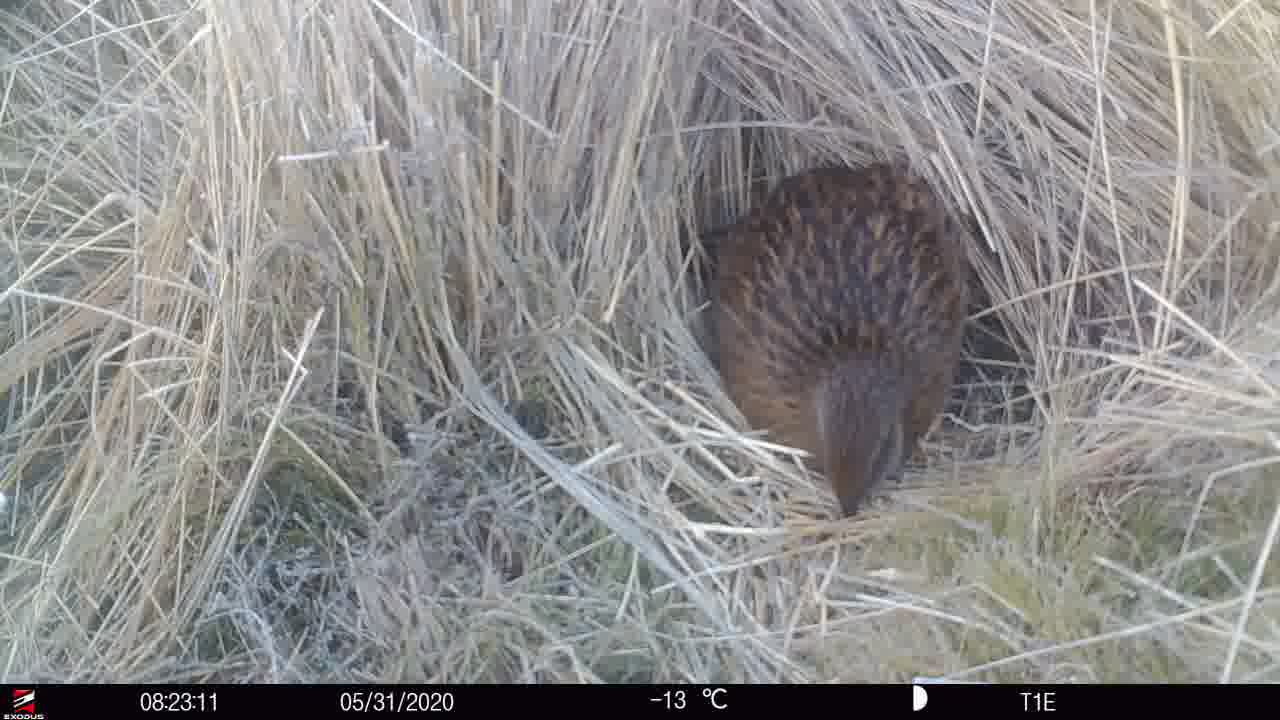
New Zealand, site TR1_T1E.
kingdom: Animalia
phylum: Chordata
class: Aves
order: Gruiformes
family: Rallidae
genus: Gallirallus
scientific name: Gallirallus australis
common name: weka